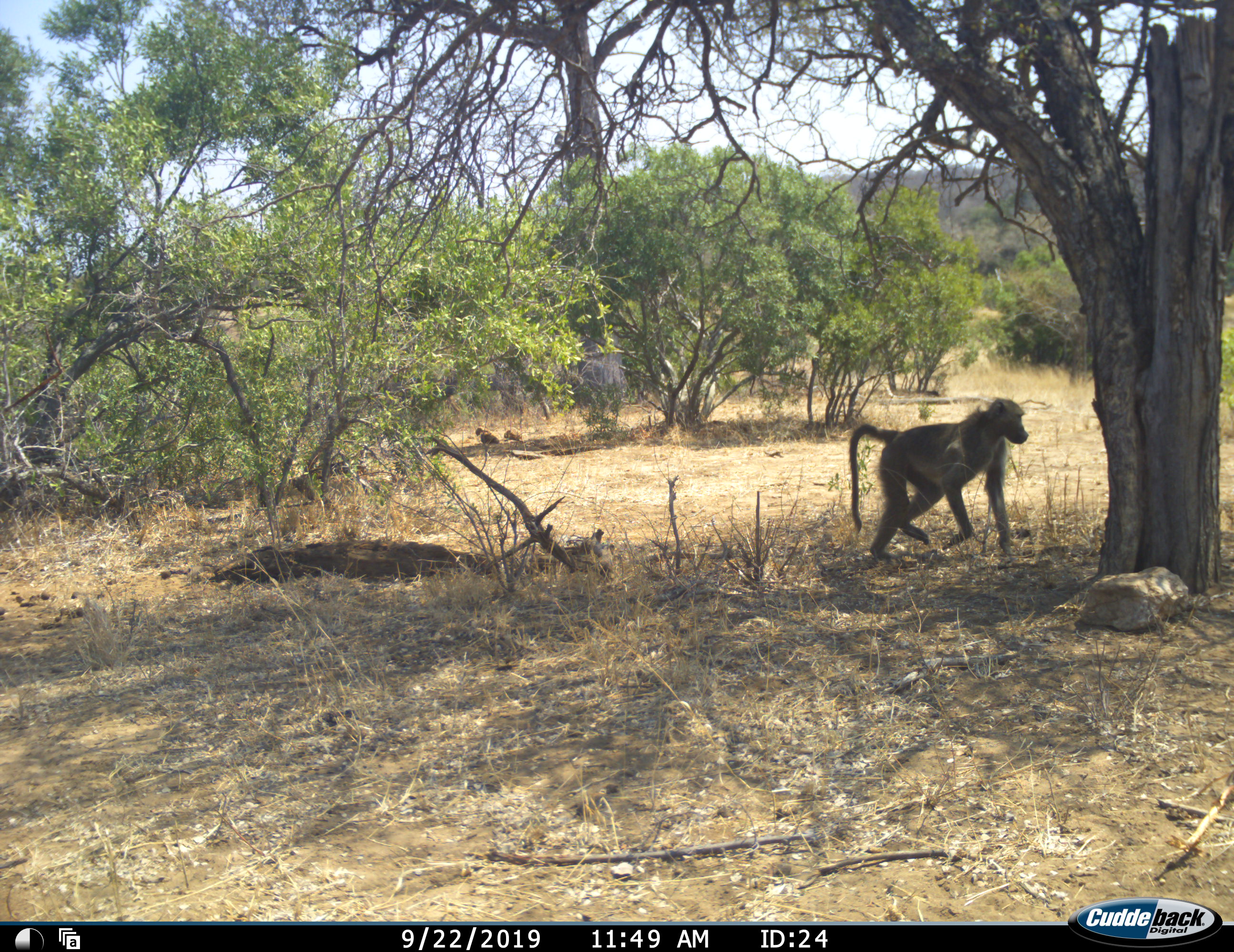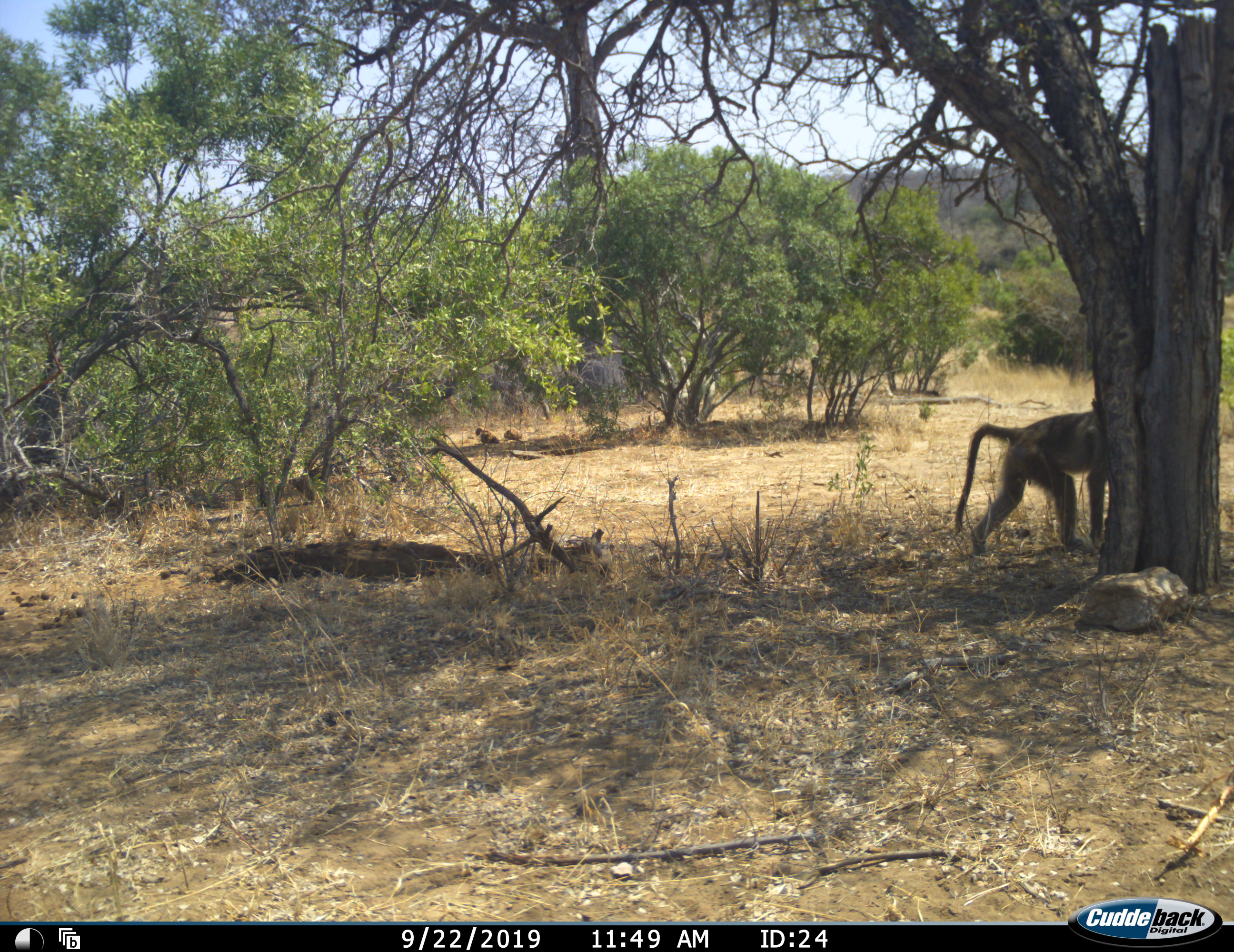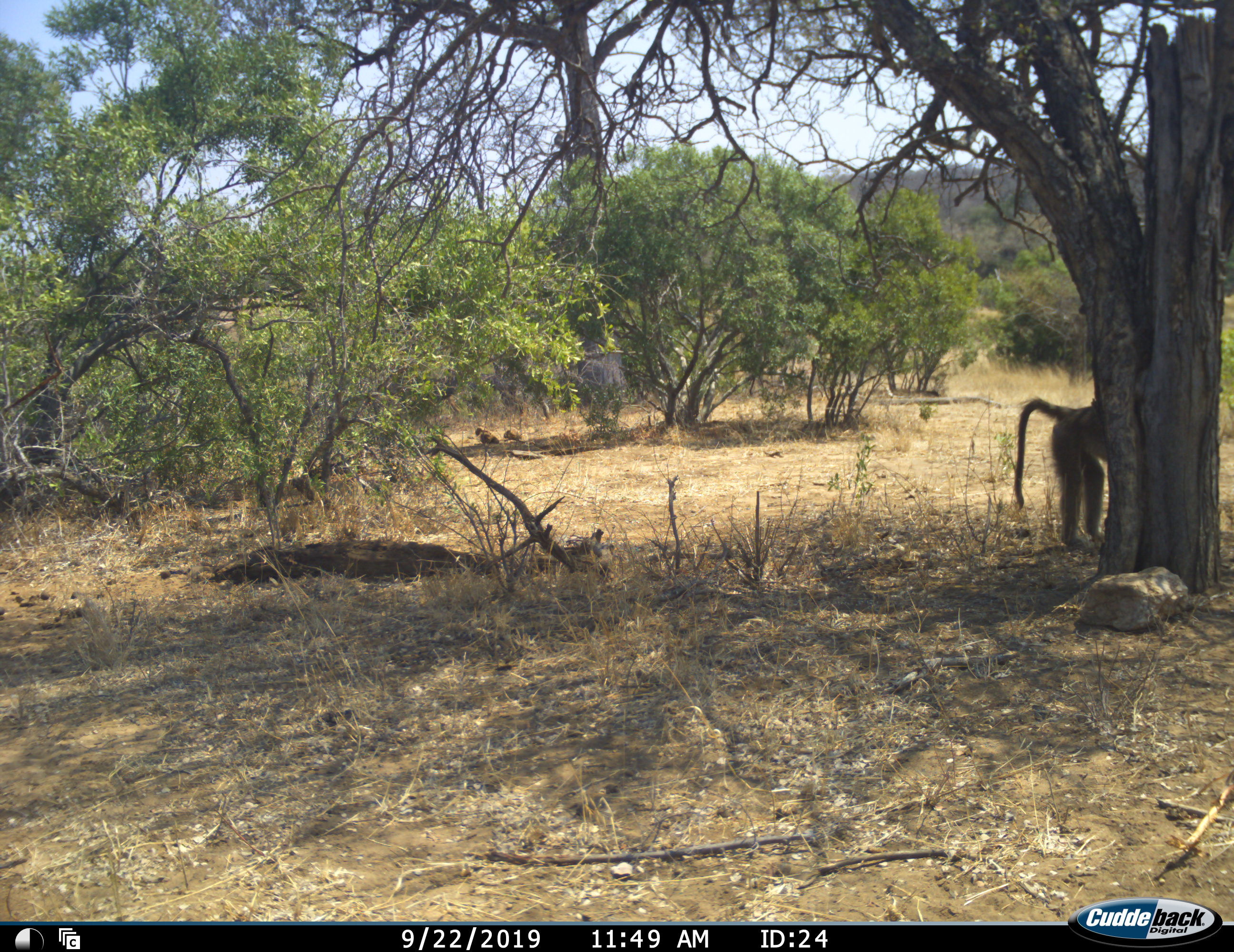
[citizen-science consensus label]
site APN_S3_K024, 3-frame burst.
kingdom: Animalia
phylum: Chordata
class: Mammalia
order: Primates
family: Cercopithecidae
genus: Papio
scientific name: Papio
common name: baboon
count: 1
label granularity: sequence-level